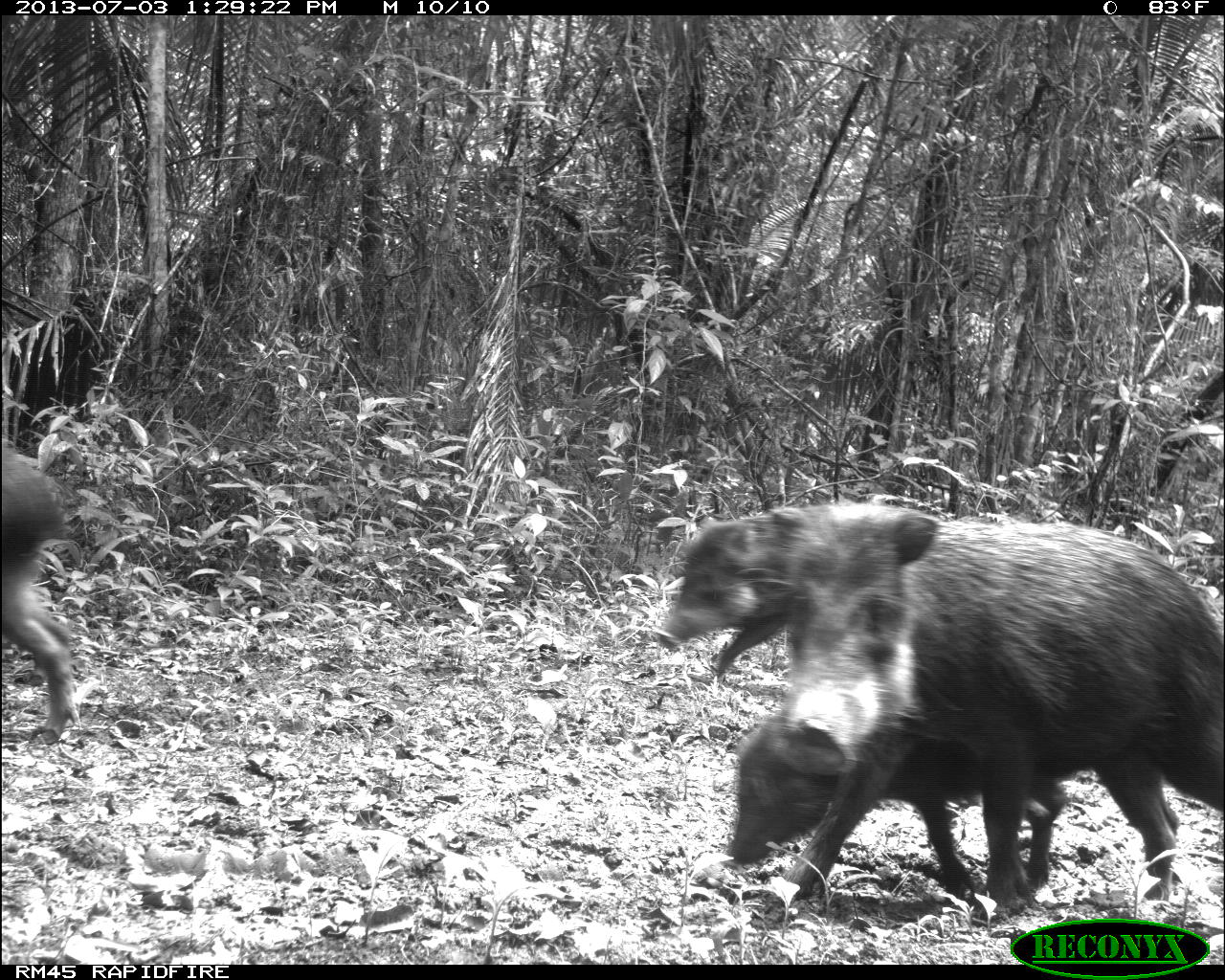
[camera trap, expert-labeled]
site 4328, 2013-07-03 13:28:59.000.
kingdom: Animalia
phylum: Chordata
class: Mammalia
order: Artiodactyla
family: Tayassuidae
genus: Tayassu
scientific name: Tayassu pecari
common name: white-lipped peccary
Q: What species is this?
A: Tayassu pecari (white-lipped peccary).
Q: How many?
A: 10.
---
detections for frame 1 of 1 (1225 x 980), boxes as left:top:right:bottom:
tayassu pecari: 770:499:1225:919; 723:683:1066:888; 651:506:936:673; 1:447:84:738